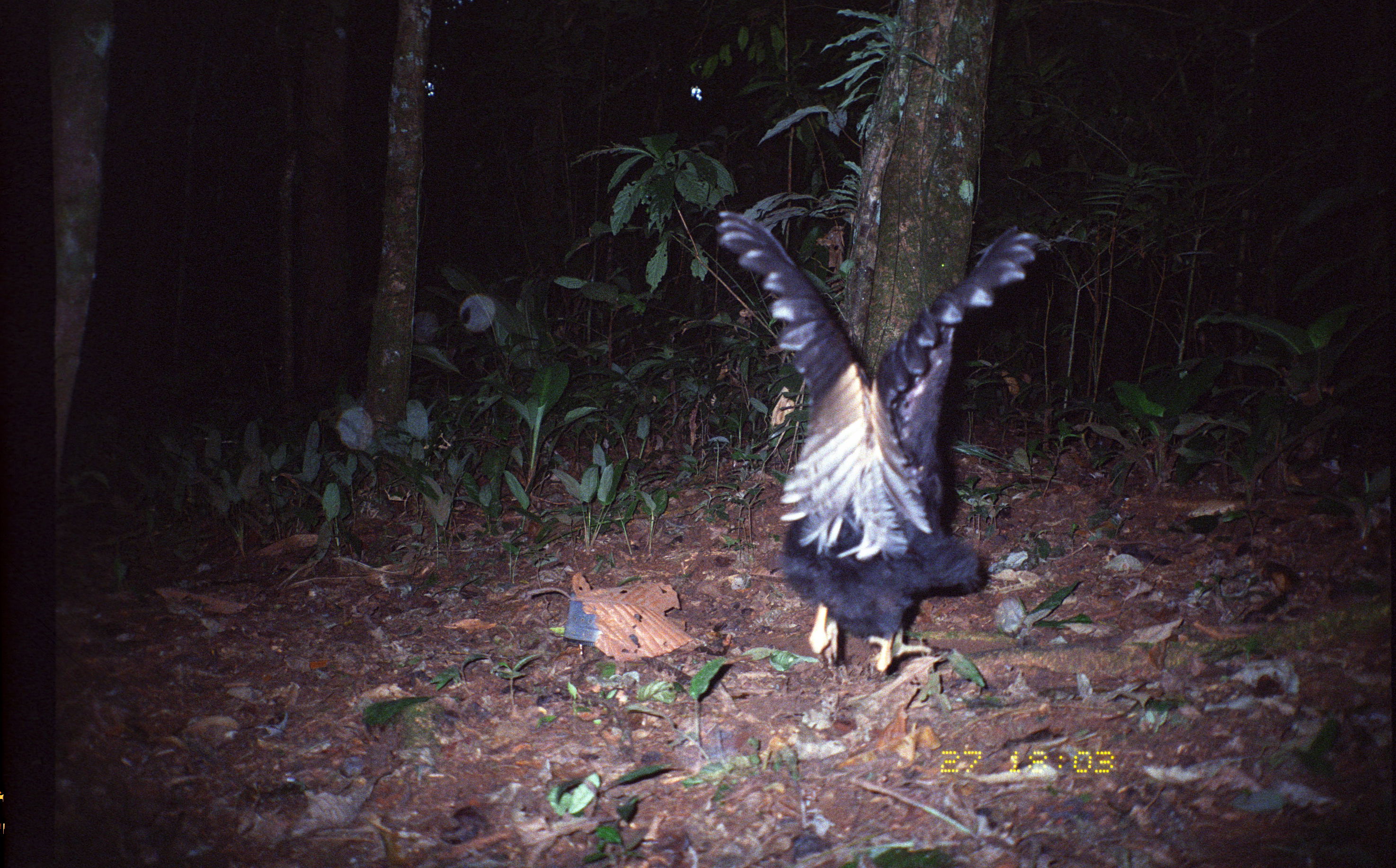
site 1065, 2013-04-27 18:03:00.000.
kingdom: Animalia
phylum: Chordata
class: Aves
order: Gruiformes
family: Psophiidae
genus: Psophia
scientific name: Psophia crepitans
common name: gray-winged trumpeter